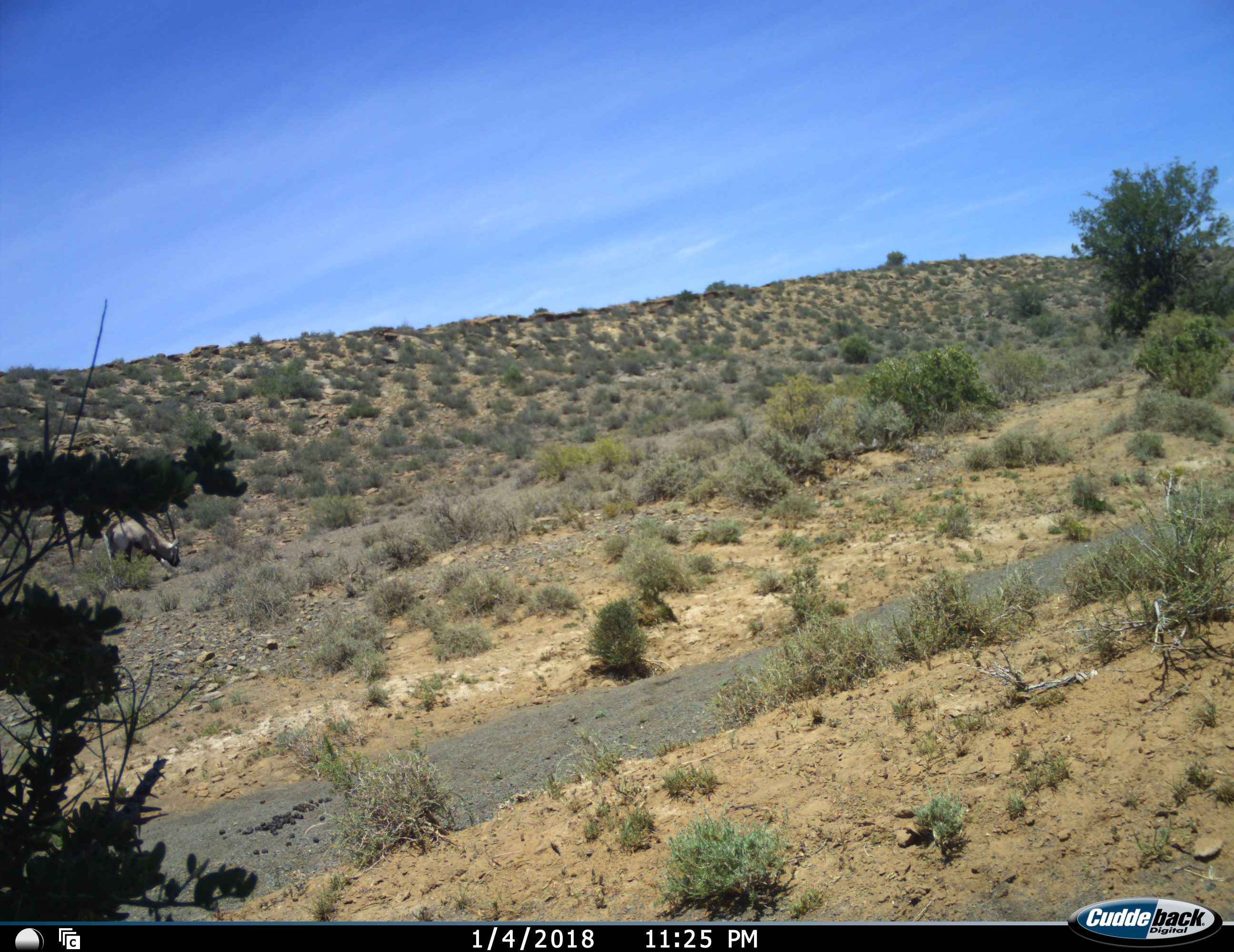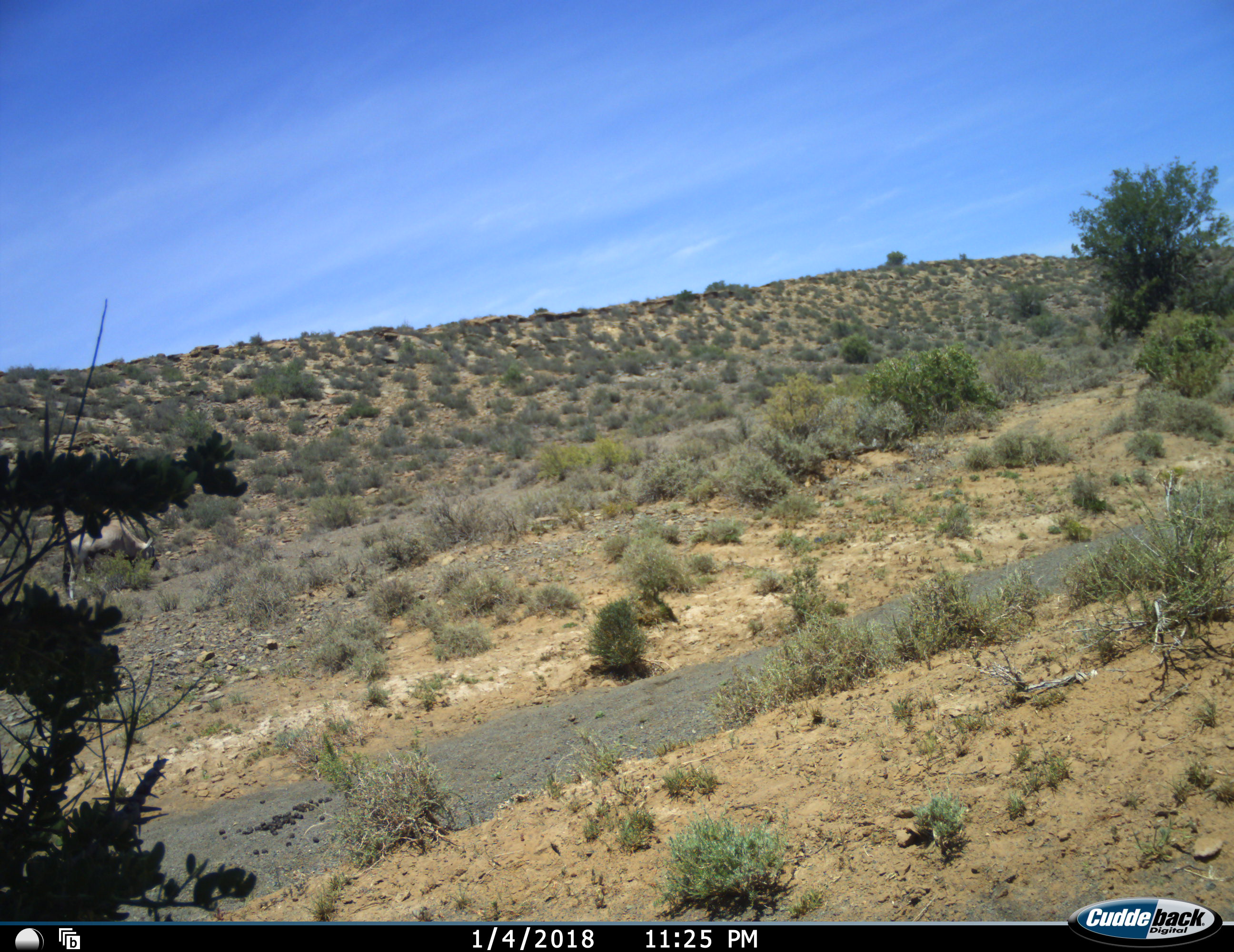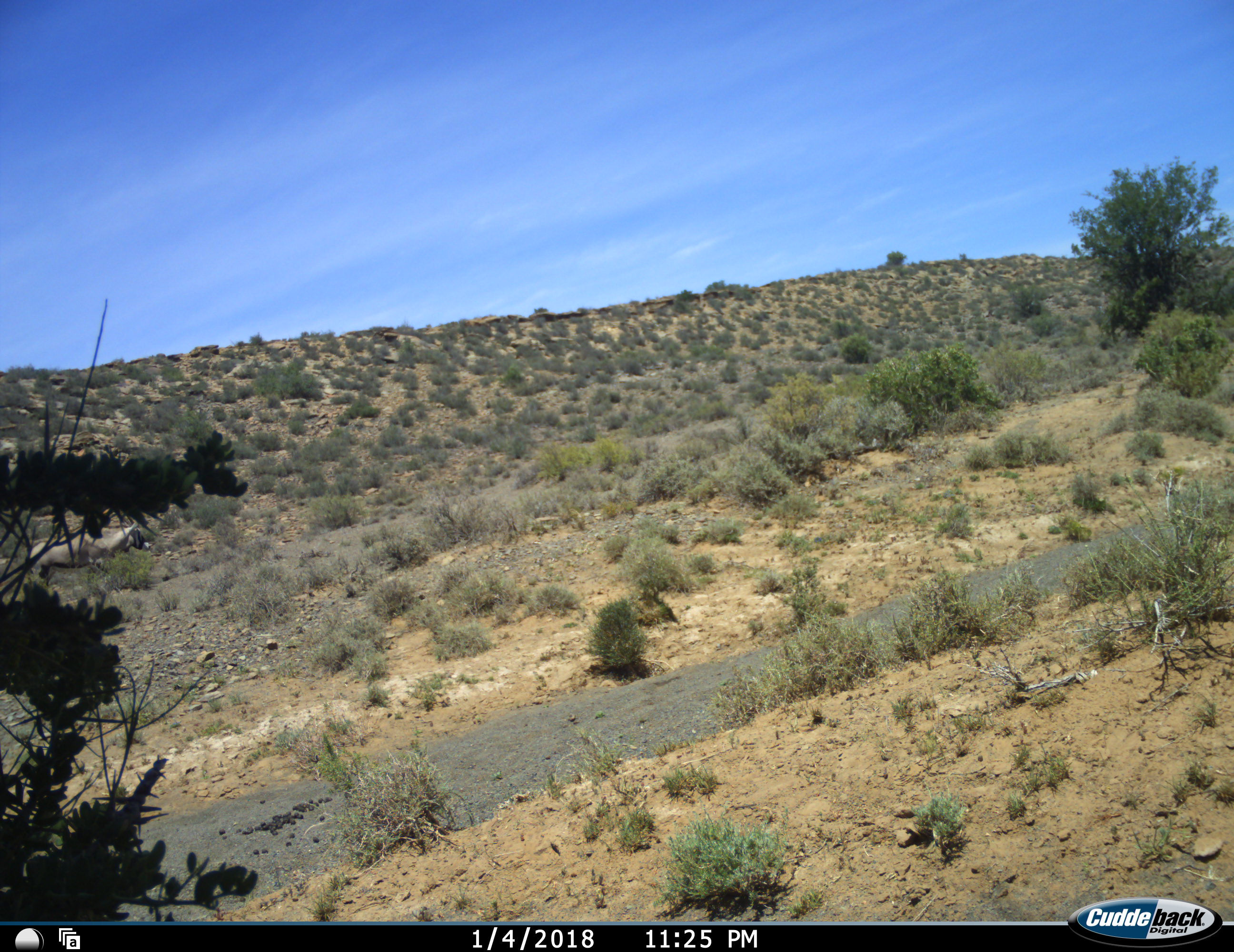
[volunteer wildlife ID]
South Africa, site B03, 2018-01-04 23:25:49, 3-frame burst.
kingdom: Animalia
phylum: Chordata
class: Mammalia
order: Artiodactyla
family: Bovidae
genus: Oryx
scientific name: Oryx gazella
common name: gemsbok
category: gemsbokoryx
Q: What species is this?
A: Gemsbokoryx (gemsbok) (Oryx gazella).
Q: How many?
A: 1.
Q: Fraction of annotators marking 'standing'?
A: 0%.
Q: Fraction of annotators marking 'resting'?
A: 0%.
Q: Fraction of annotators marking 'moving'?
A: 60%.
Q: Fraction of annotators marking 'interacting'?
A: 0%.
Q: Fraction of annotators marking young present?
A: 0%.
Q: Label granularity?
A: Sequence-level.